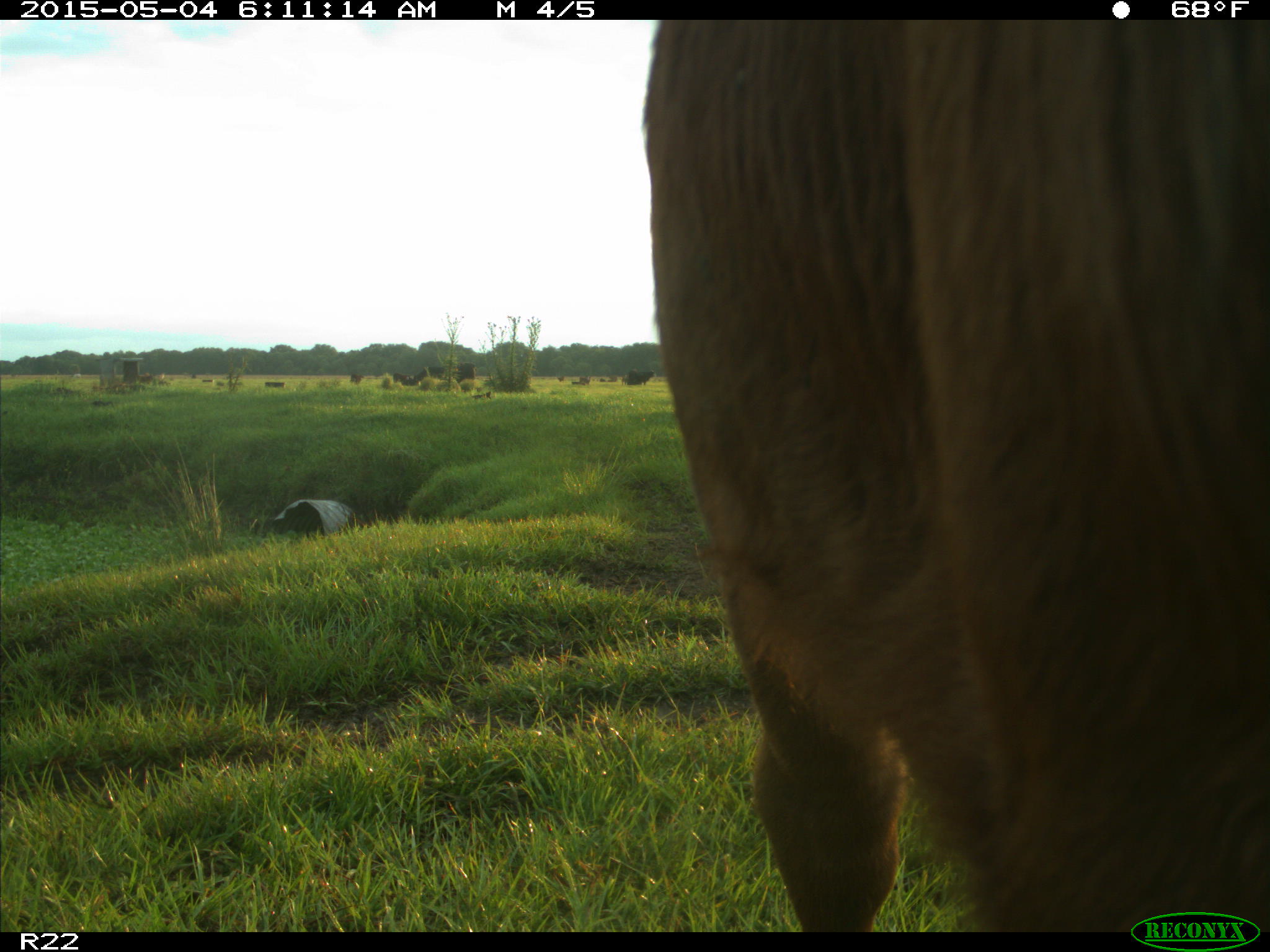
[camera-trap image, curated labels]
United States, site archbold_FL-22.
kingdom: Animalia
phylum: Chordata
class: Mammalia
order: Artiodactyla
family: Bovidae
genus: Bos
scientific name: Bos taurus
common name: domestic cow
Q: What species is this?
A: Bos taurus (domestic cow).